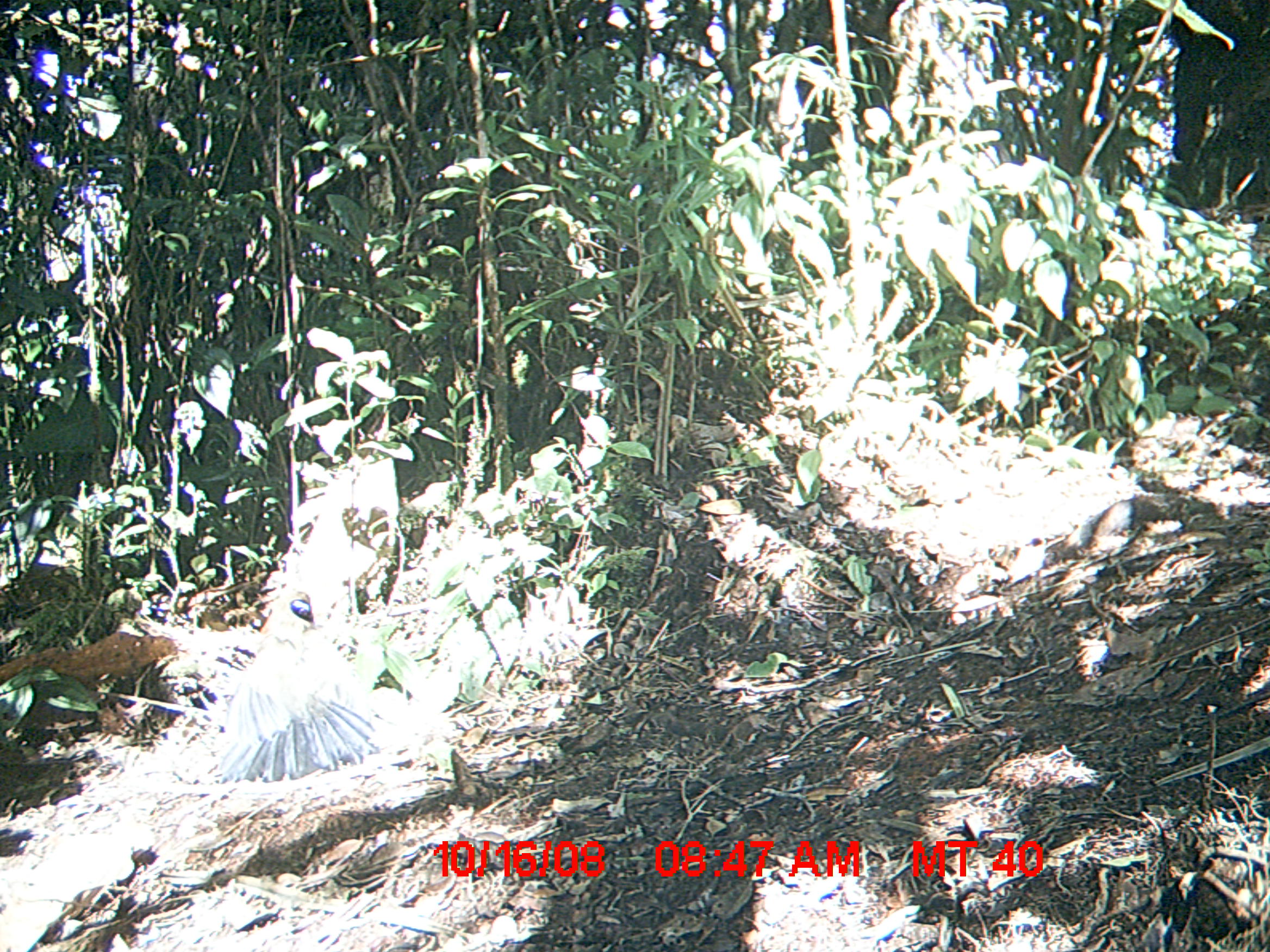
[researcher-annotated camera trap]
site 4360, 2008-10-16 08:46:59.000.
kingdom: Animalia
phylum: Chordata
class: Aves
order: Cuculiformes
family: Cuculidae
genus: Coua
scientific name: Coua serriana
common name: red-breasted coua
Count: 2.